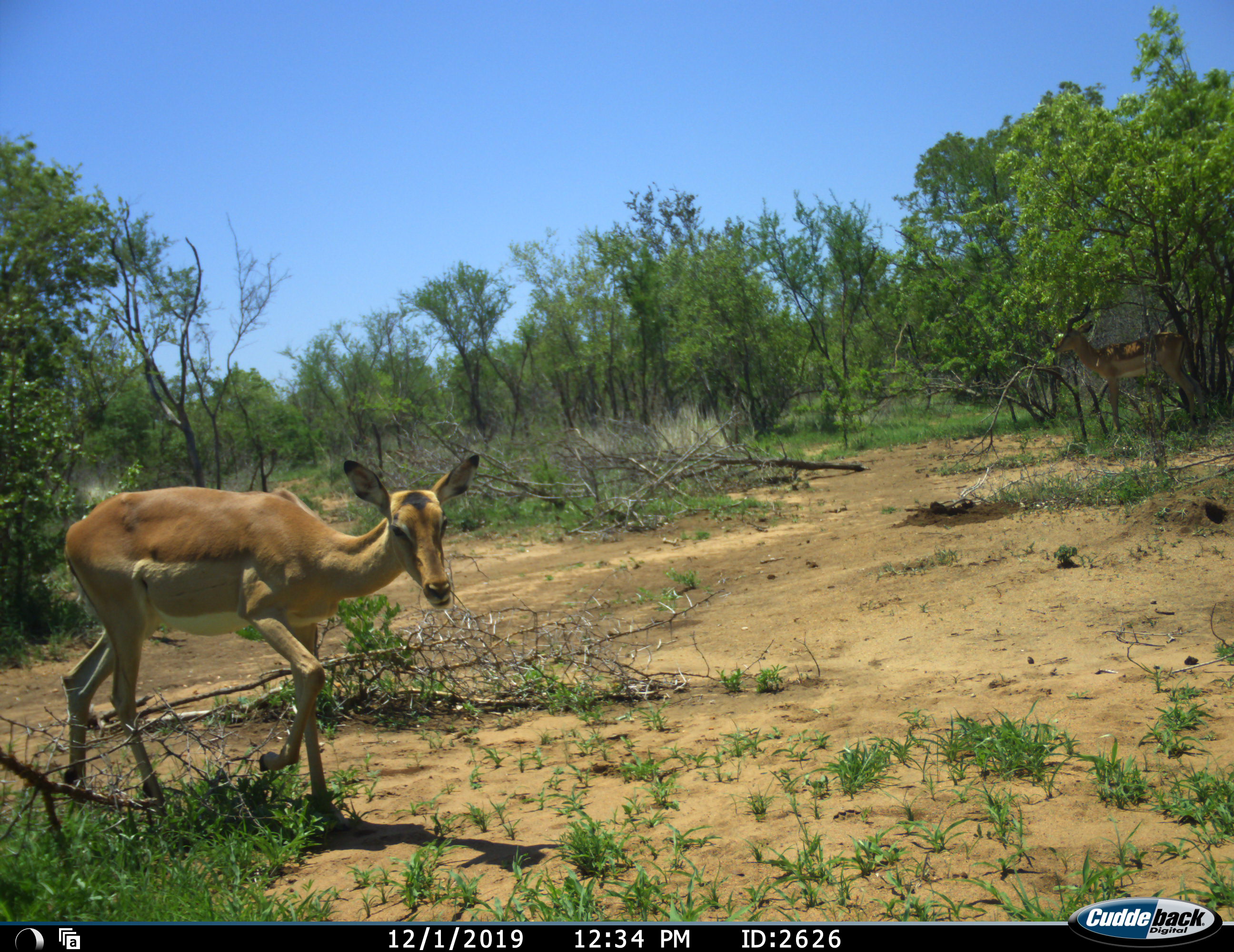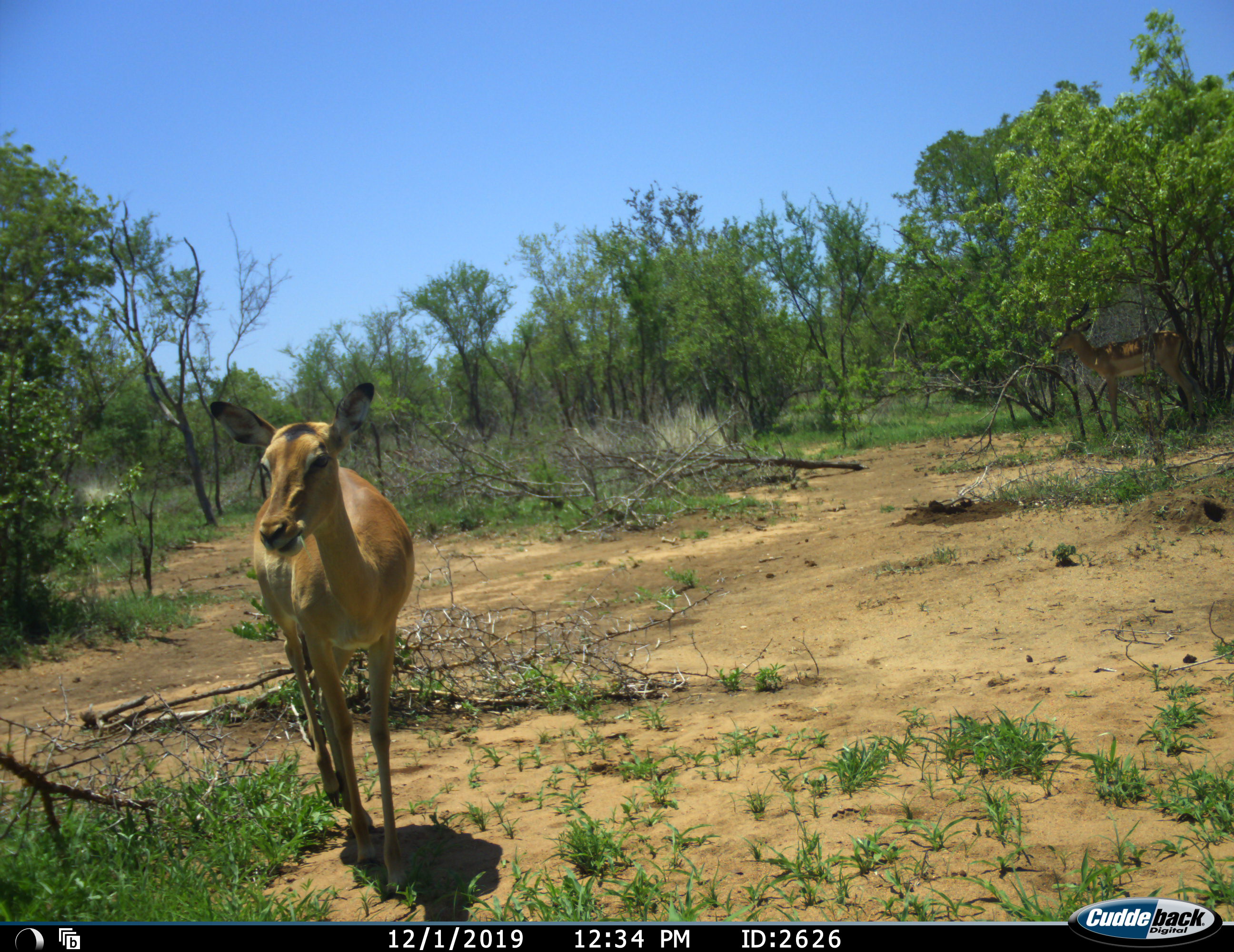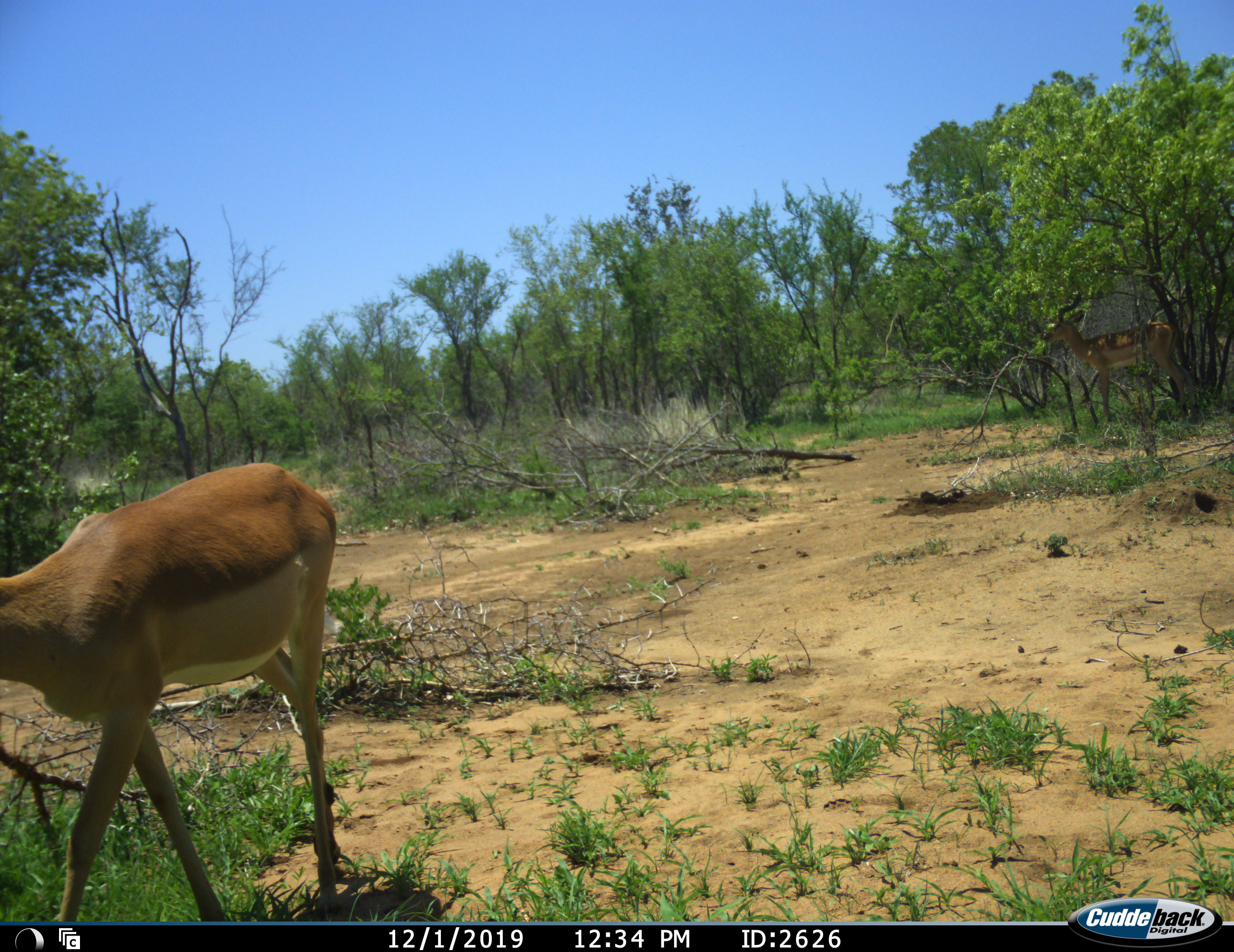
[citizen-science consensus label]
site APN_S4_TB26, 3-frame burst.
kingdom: Animalia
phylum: Chordata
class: Mammalia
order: Artiodactyla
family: Bovidae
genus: Aepyceros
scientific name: Aepyceros melampus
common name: impala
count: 1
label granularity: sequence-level